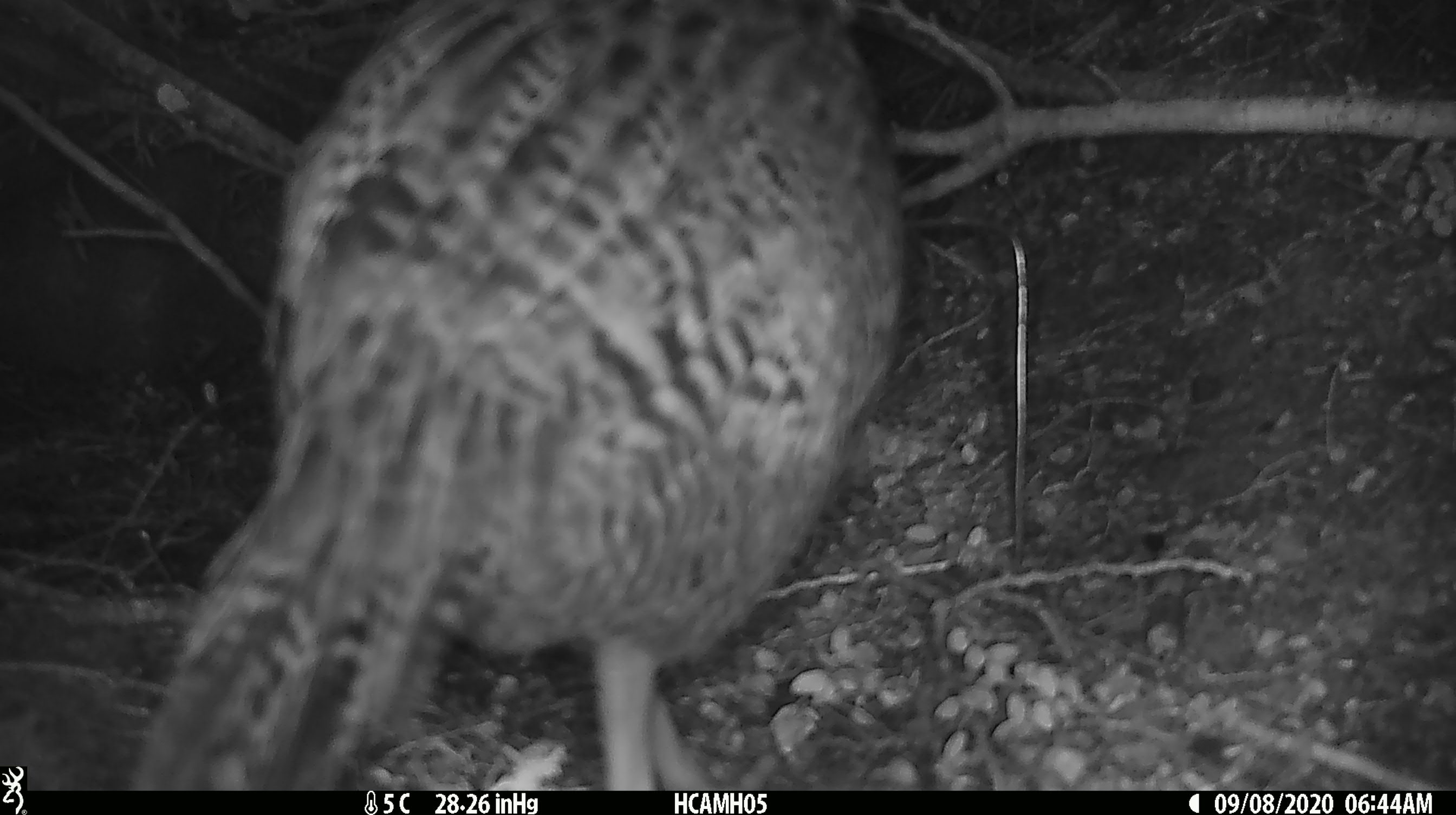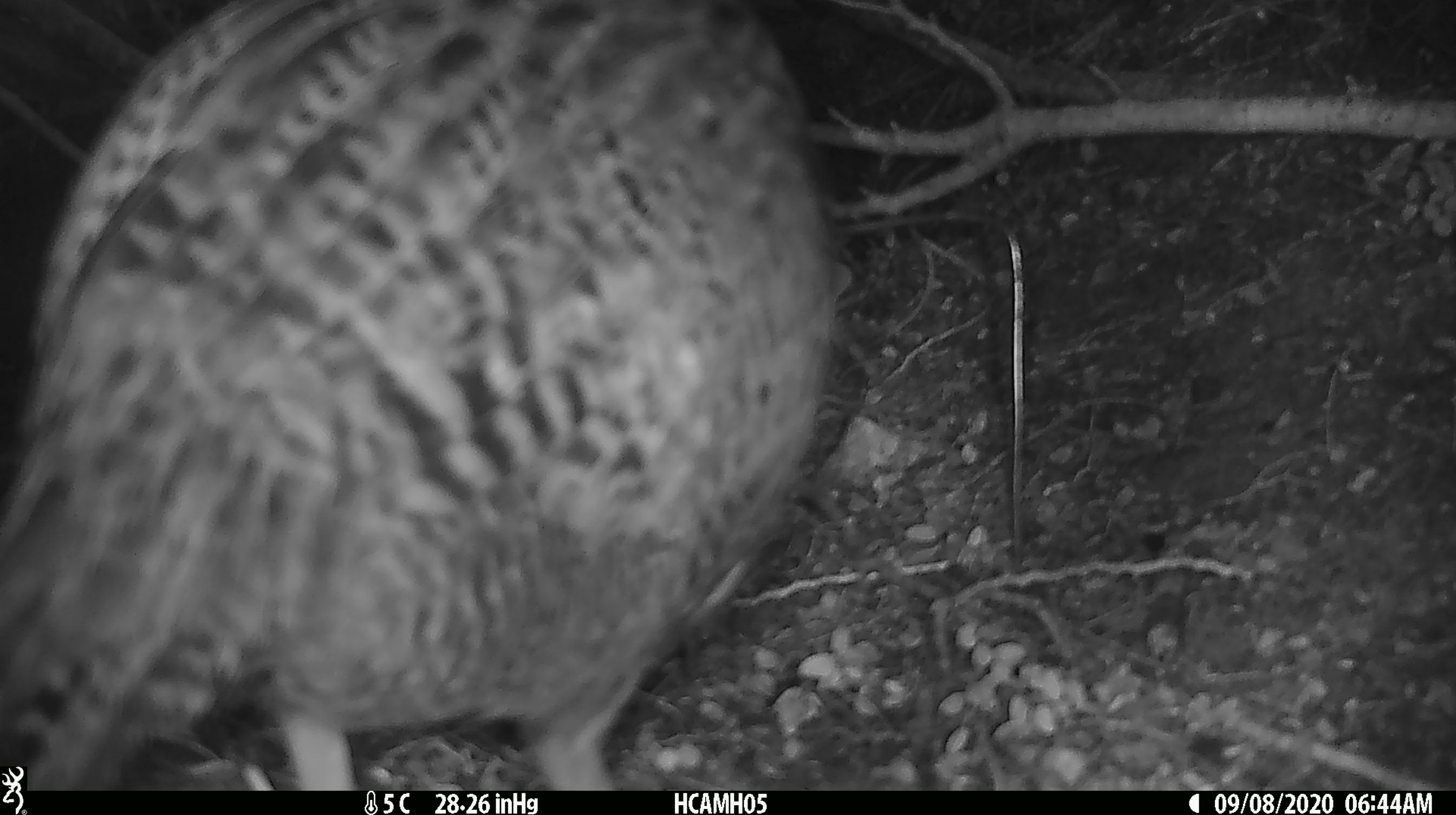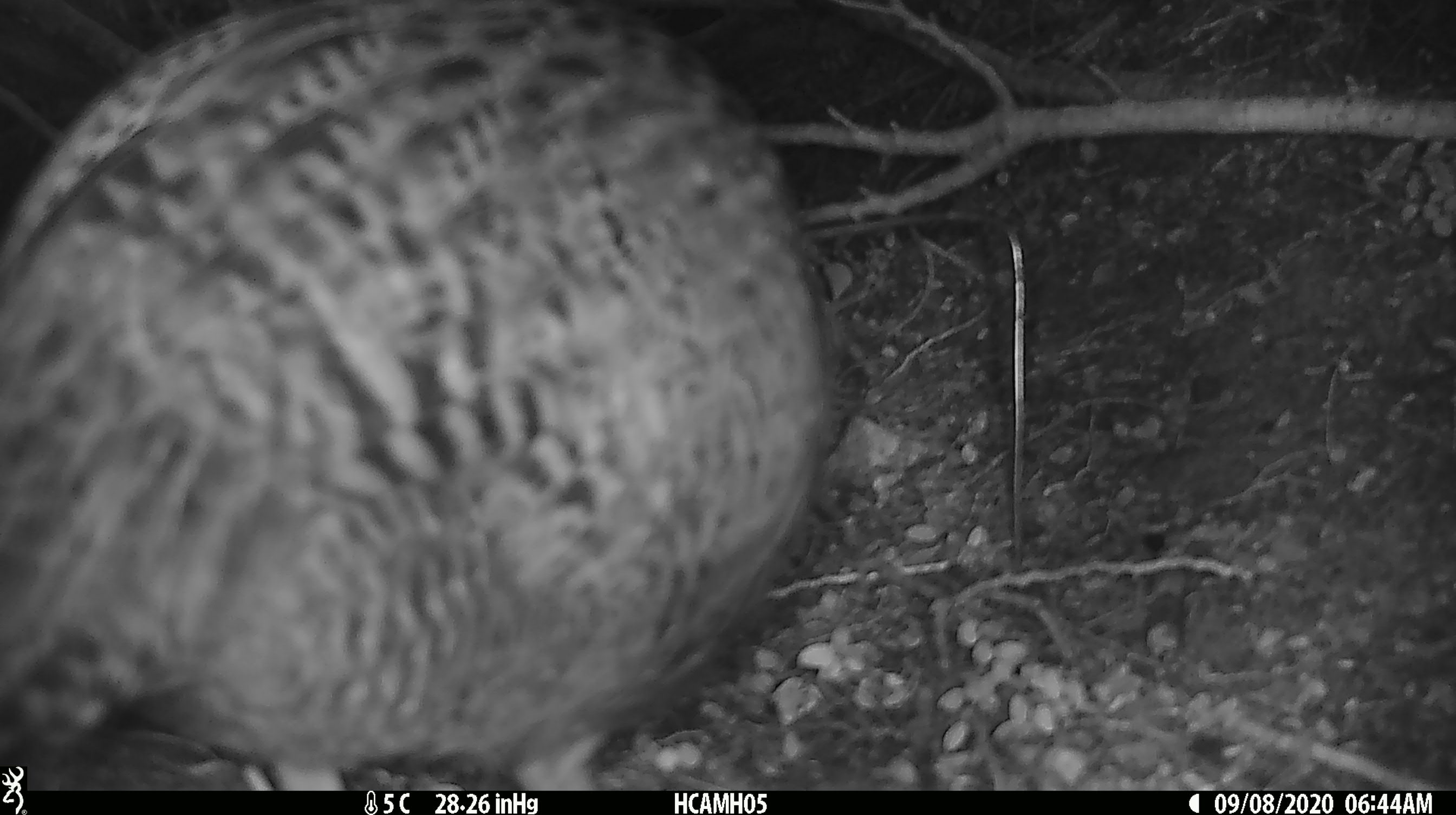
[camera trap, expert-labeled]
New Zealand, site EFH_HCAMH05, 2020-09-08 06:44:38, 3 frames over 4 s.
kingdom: Animalia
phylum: Chordata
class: Aves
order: Gruiformes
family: Rallidae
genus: Gallirallus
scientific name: Gallirallus australis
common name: weka